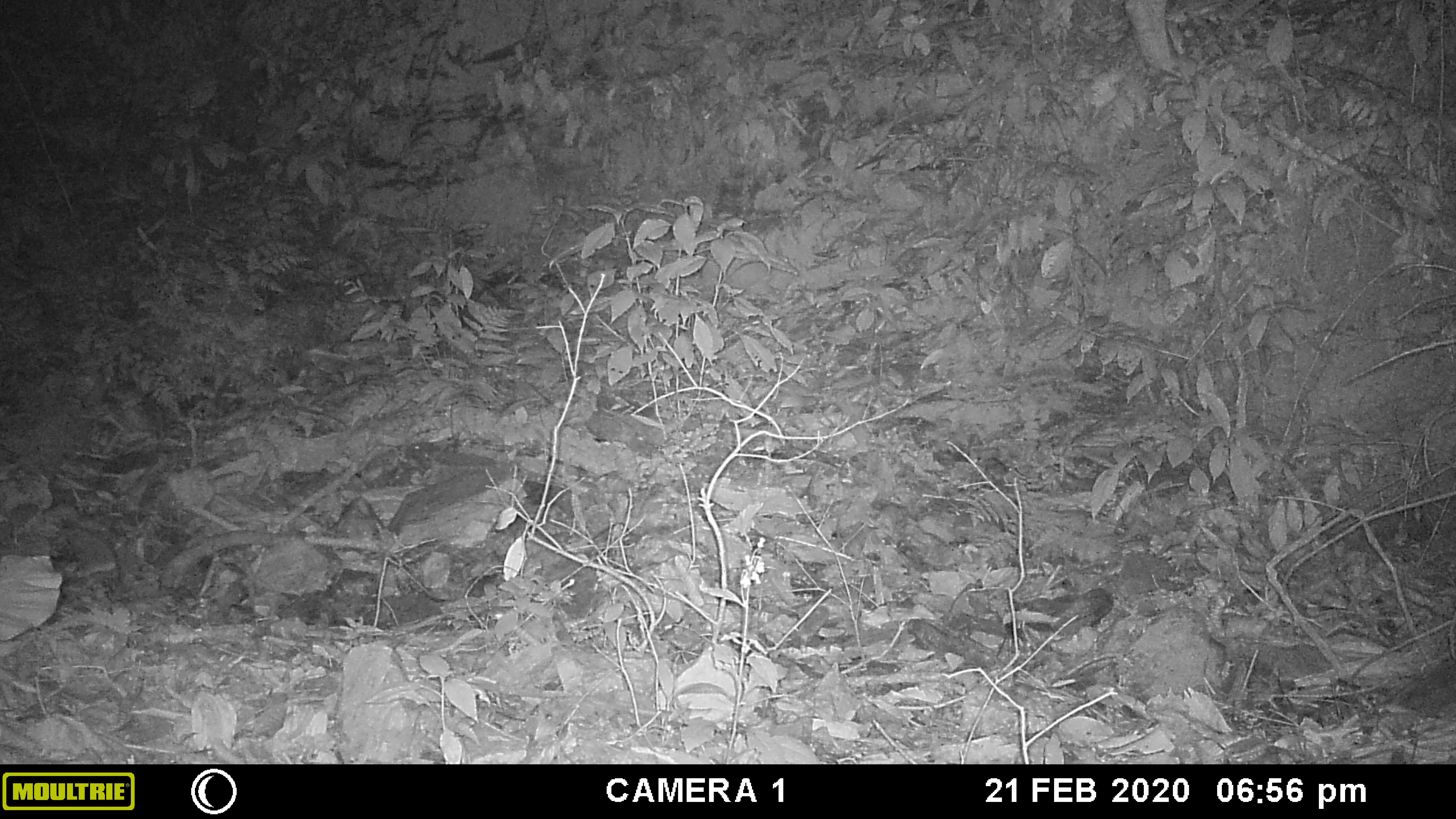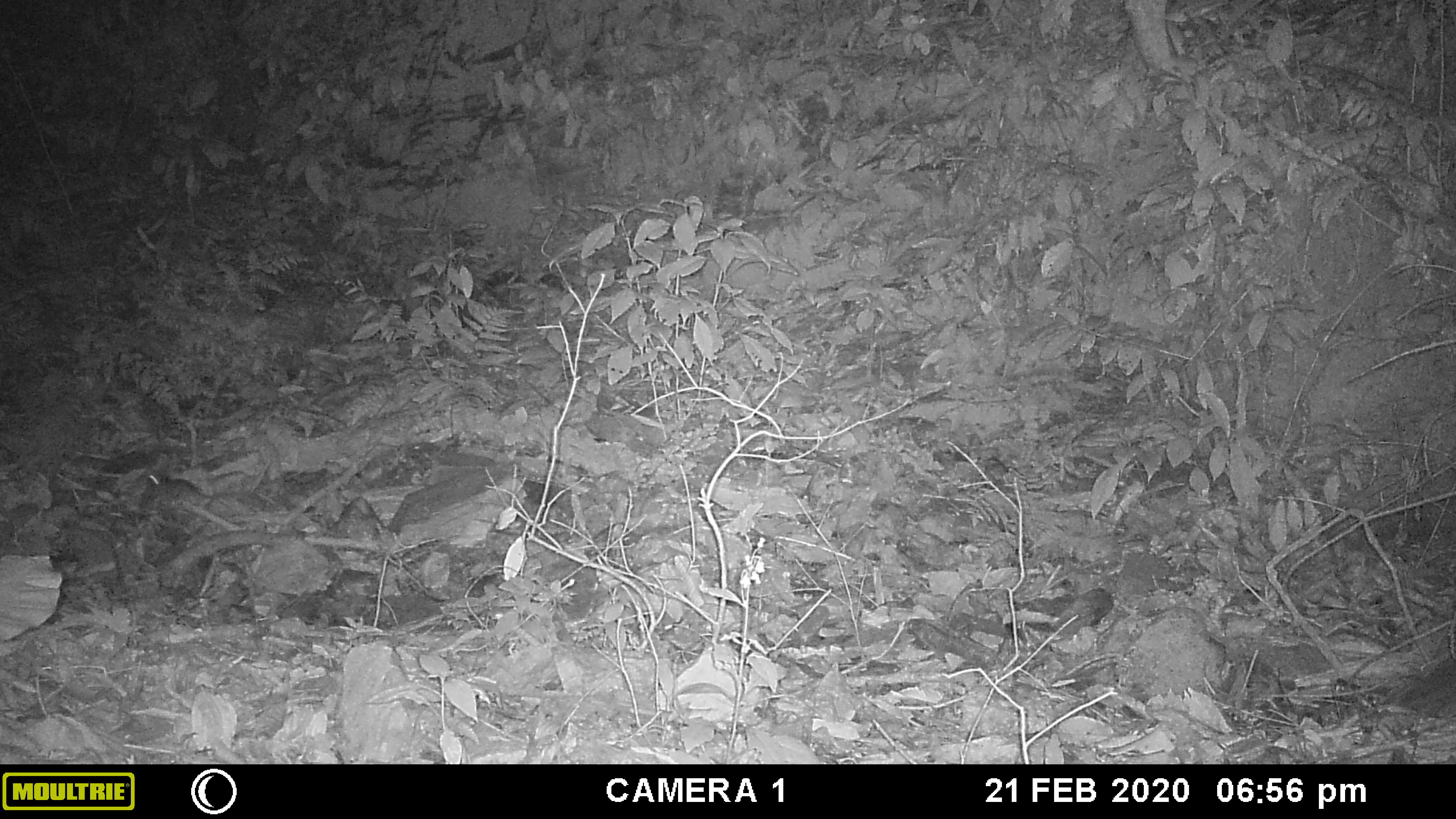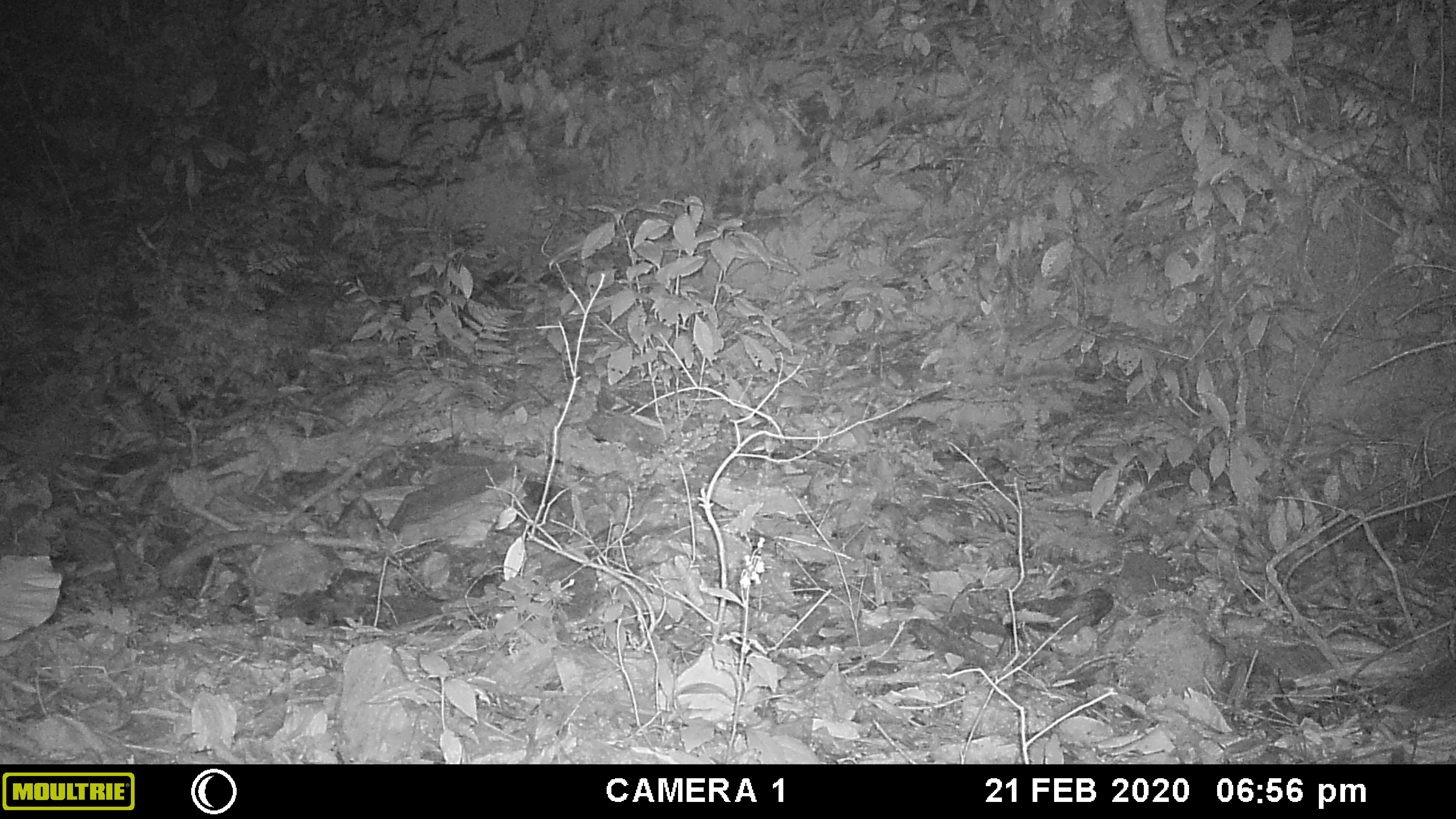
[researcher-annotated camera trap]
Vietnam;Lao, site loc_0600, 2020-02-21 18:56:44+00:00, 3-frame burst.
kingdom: Animalia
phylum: Chordata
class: Mammalia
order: Rodentia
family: Muridae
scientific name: Muridae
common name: old-world mice and rats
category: unidentified murid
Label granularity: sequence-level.